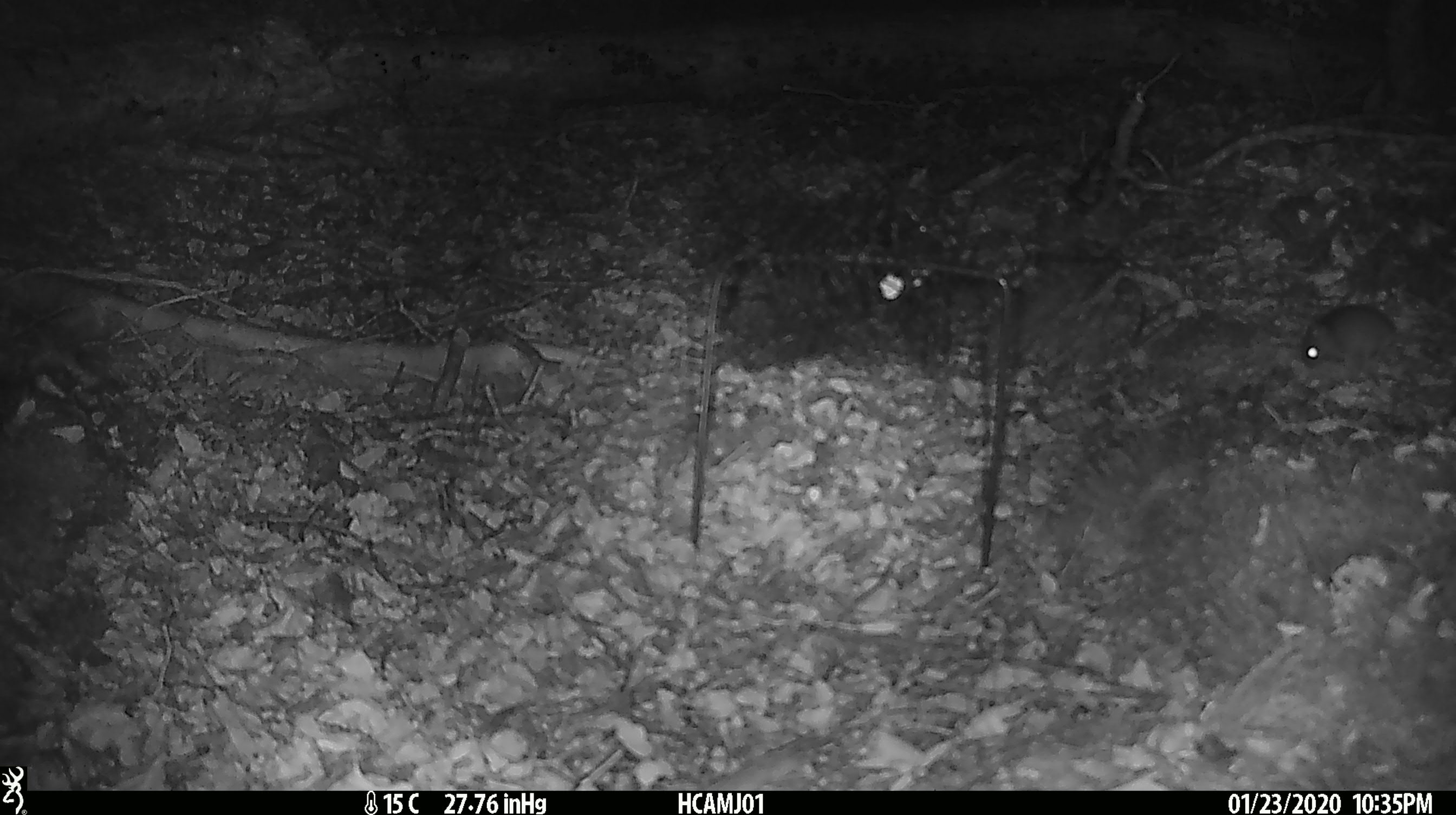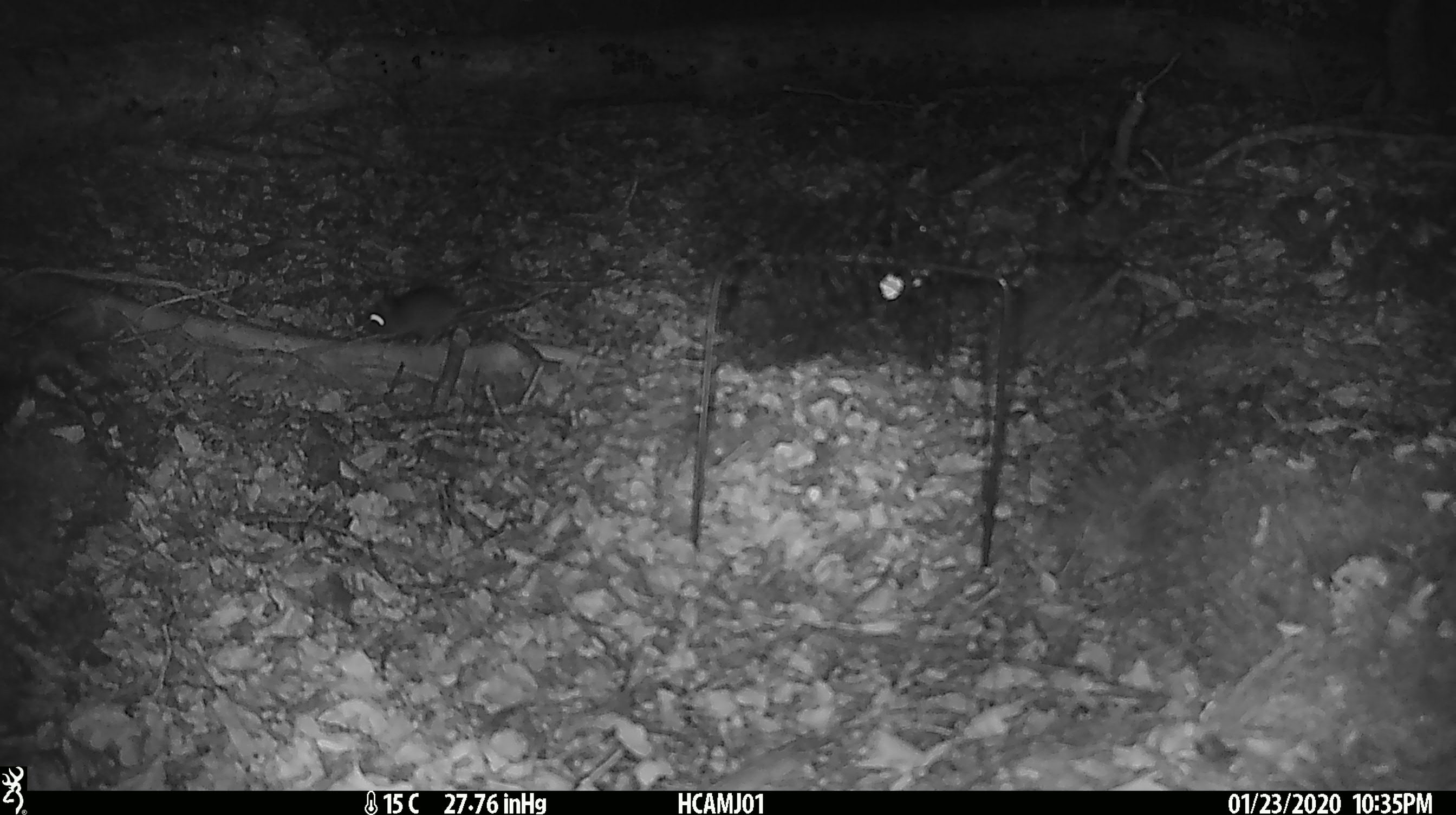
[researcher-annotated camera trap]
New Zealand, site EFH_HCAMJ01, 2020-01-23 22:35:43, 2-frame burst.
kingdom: Animalia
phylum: Chordata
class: Mammalia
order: Rodentia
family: Muridae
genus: Mus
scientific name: Mus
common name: mouse